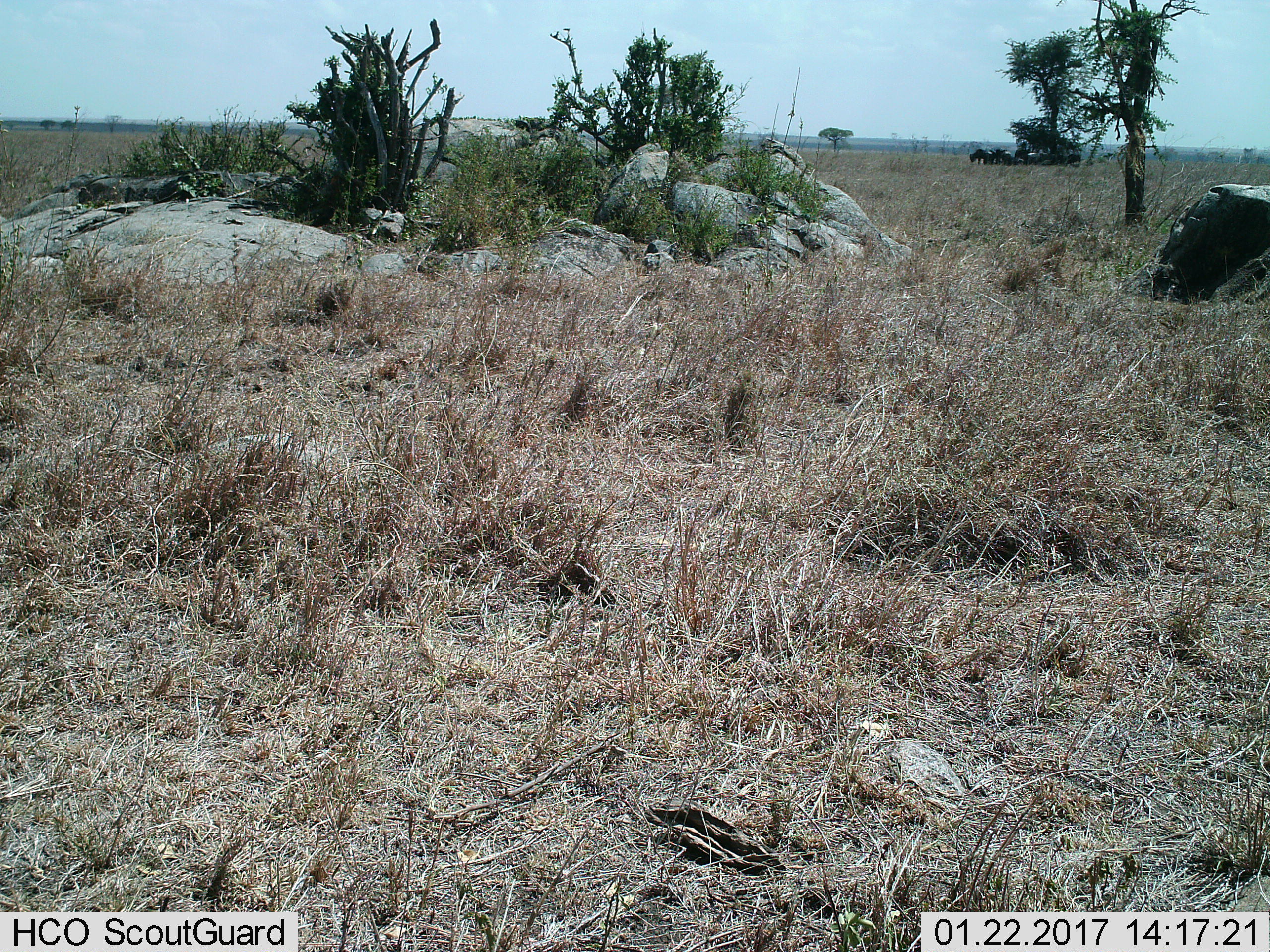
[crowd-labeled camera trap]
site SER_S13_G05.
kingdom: Animalia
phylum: Chordata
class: Mammalia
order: Artiodactyla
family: Bovidae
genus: Connochaetes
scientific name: Connochaetes taurinus taurinus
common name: blue wildebeest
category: wildebeestblue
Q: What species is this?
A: Wildebeestblue (blue wildebeest) (Connochaetes taurinus taurinus).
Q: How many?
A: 10.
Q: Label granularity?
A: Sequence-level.